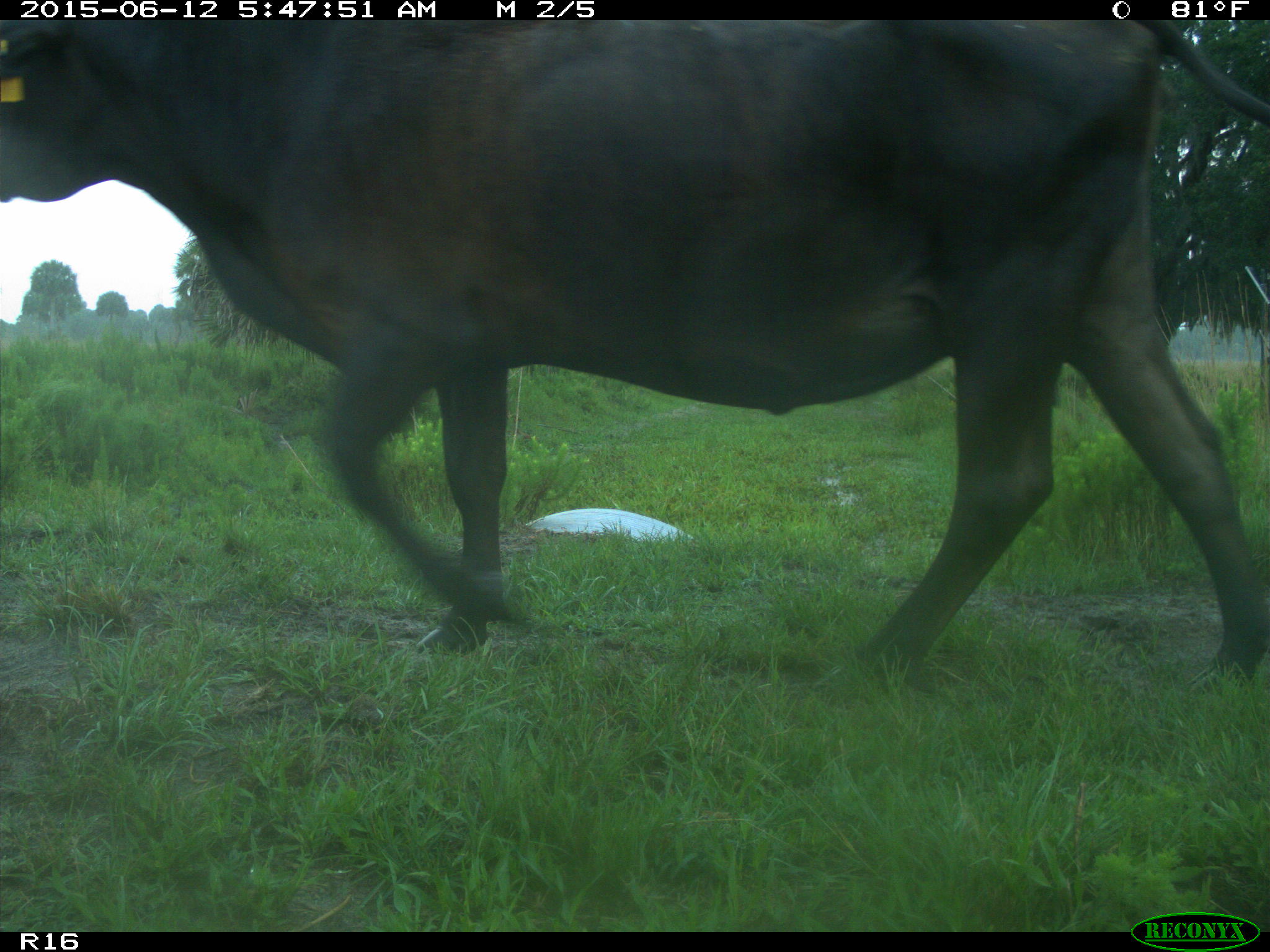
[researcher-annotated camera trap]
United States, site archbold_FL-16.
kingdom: Animalia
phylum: Chordata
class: Mammalia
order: Artiodactyla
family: Bovidae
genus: Bos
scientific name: Bos taurus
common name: domestic cow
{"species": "Bos taurus (domestic cow)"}